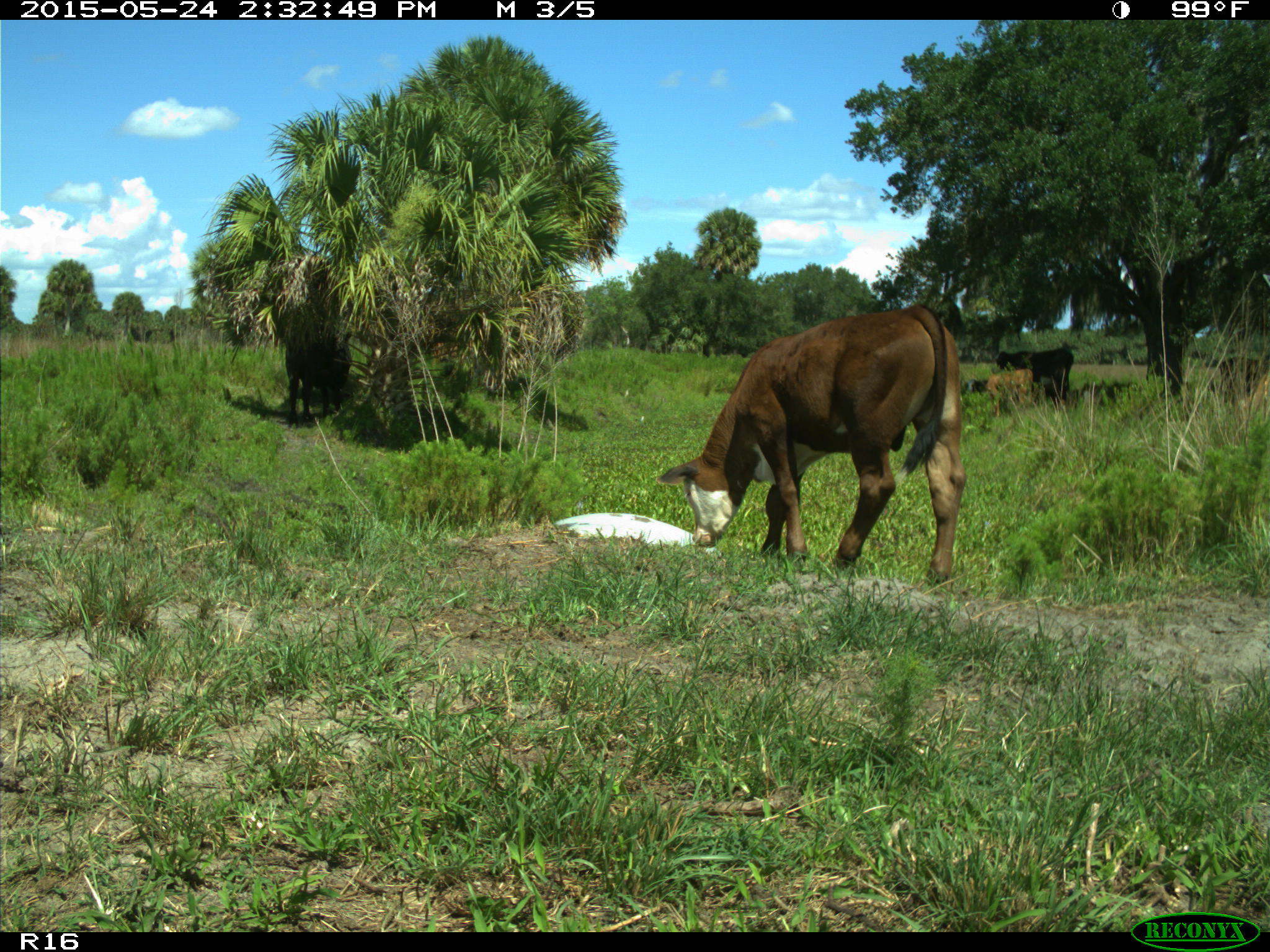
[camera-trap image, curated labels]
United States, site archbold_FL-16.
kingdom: Animalia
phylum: Chordata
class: Mammalia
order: Artiodactyla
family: Bovidae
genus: Bos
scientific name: Bos taurus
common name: domestic cow